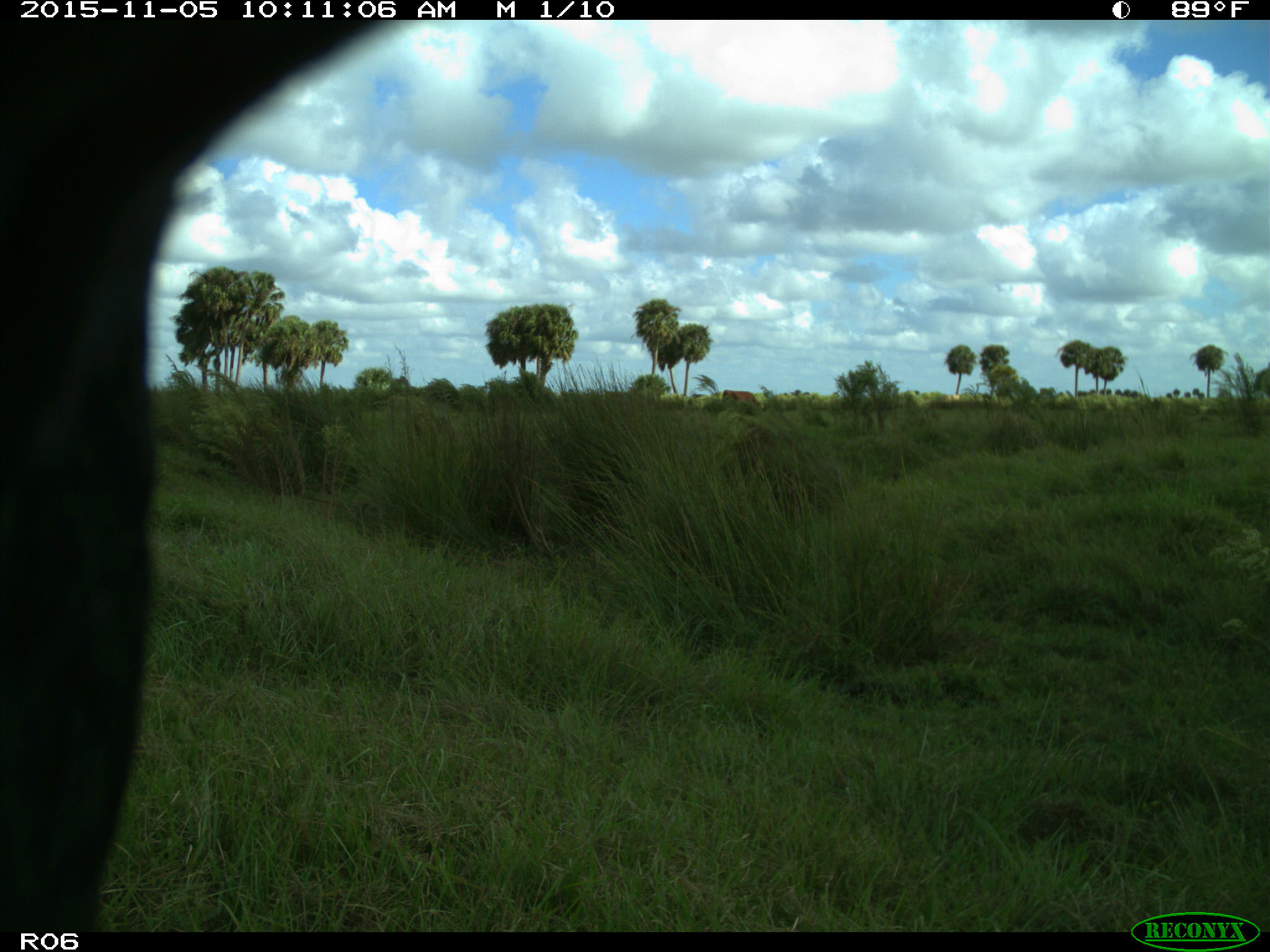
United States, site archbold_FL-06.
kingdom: Animalia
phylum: Chordata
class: Mammalia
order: Artiodactyla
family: Bovidae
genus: Bos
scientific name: Bos taurus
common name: domestic cow